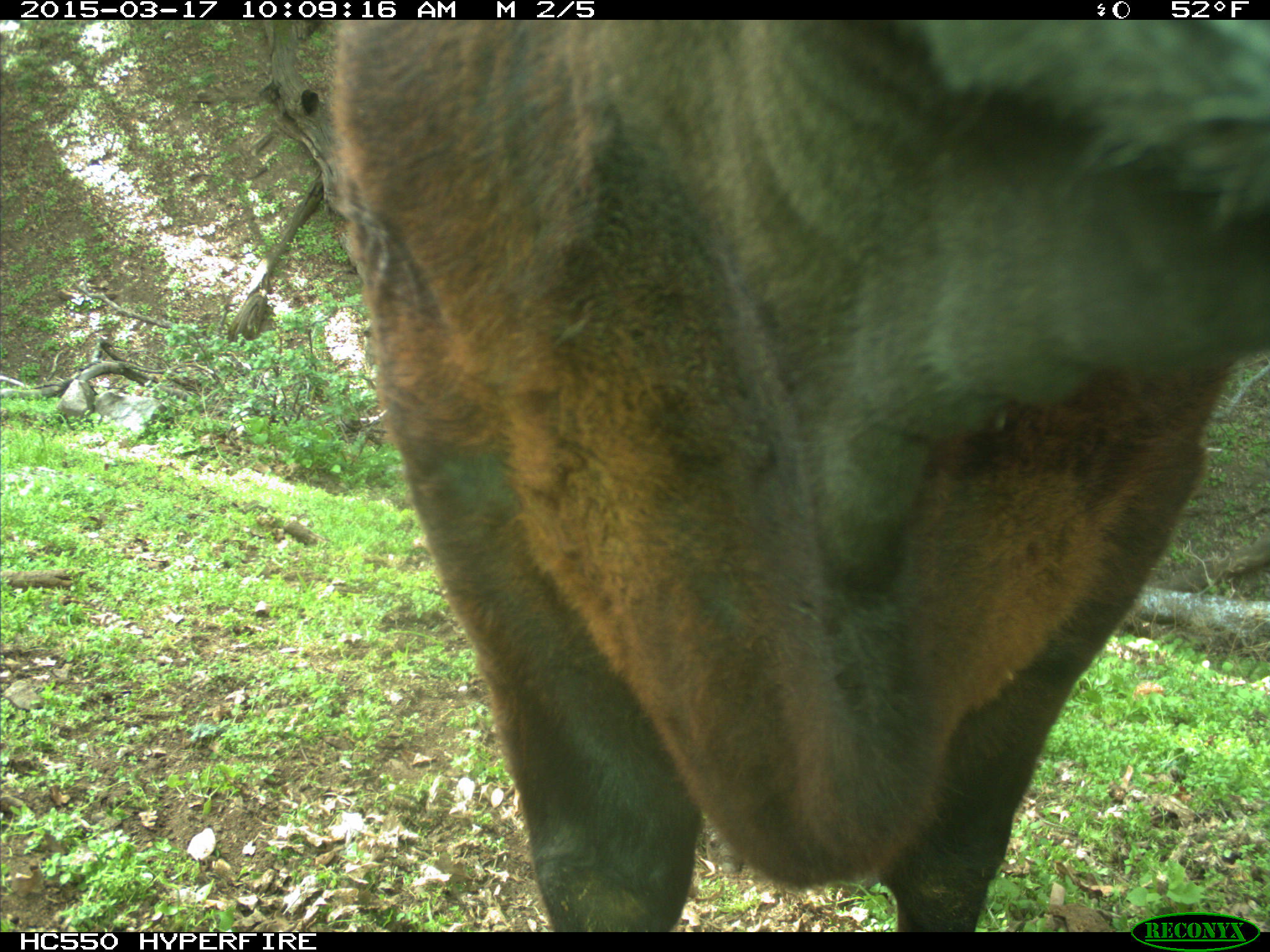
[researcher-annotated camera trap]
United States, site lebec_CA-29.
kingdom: Animalia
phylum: Chordata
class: Mammalia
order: Artiodactyla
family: Bovidae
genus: Bos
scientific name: Bos taurus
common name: domestic cow